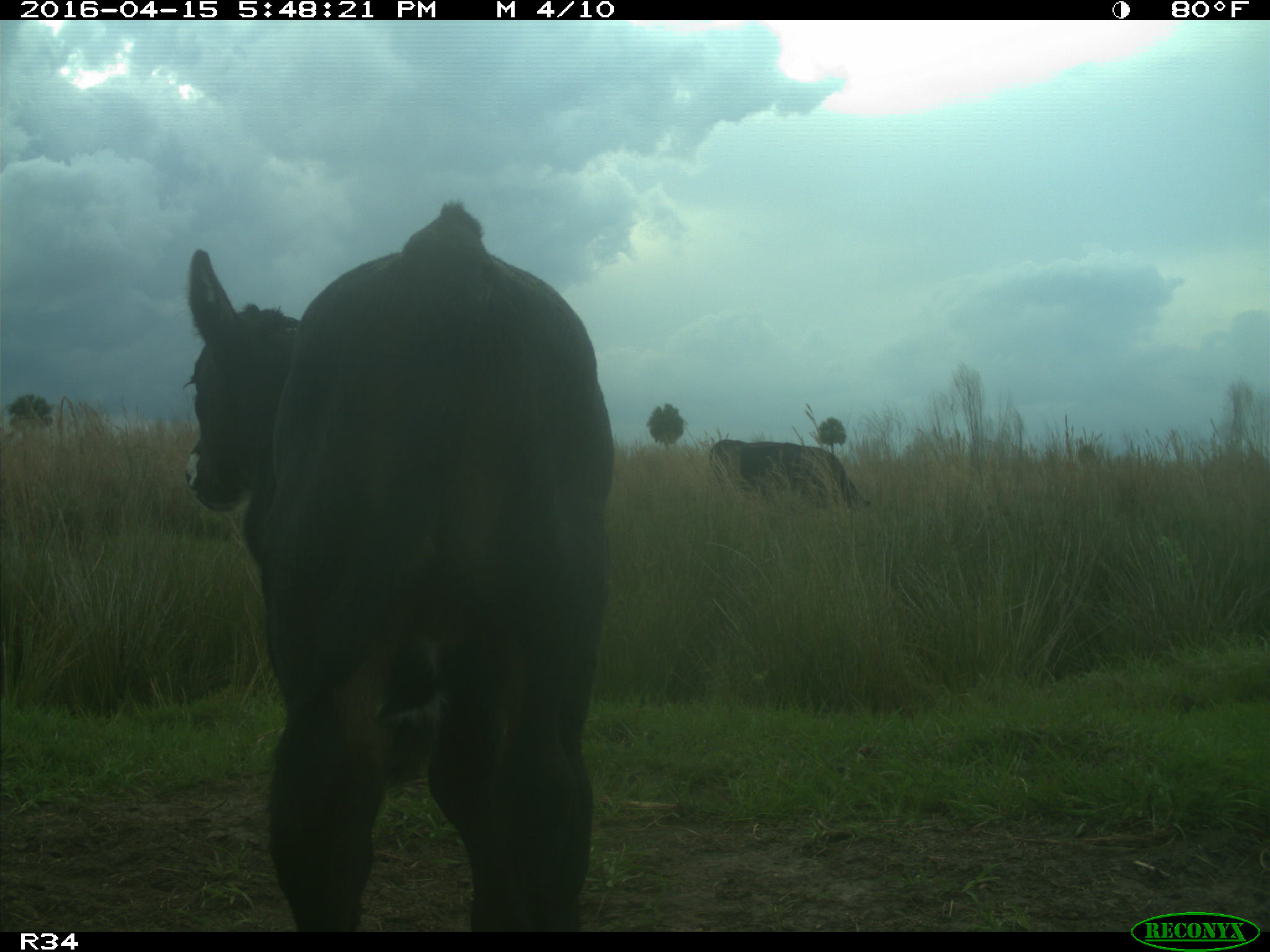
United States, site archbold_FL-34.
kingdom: Animalia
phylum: Chordata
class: Mammalia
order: Artiodactyla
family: Bovidae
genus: Bos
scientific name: Bos taurus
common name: domestic cow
Bos taurus (domestic cow).